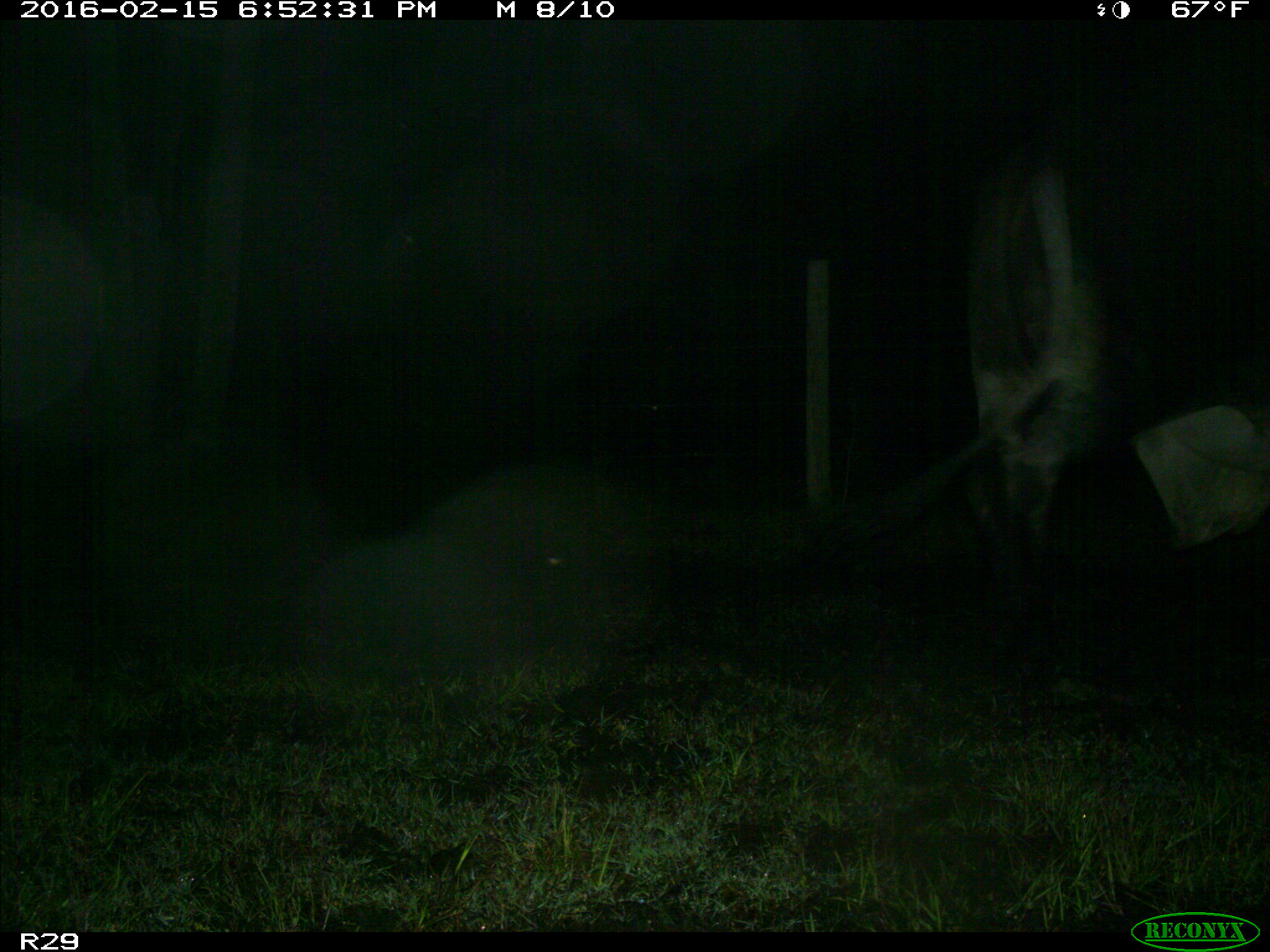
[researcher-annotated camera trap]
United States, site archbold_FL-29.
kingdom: Animalia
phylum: Chordata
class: Mammalia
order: Artiodactyla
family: Bovidae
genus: Bos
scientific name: Bos taurus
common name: domestic cow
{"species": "Bos taurus (domestic cow)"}